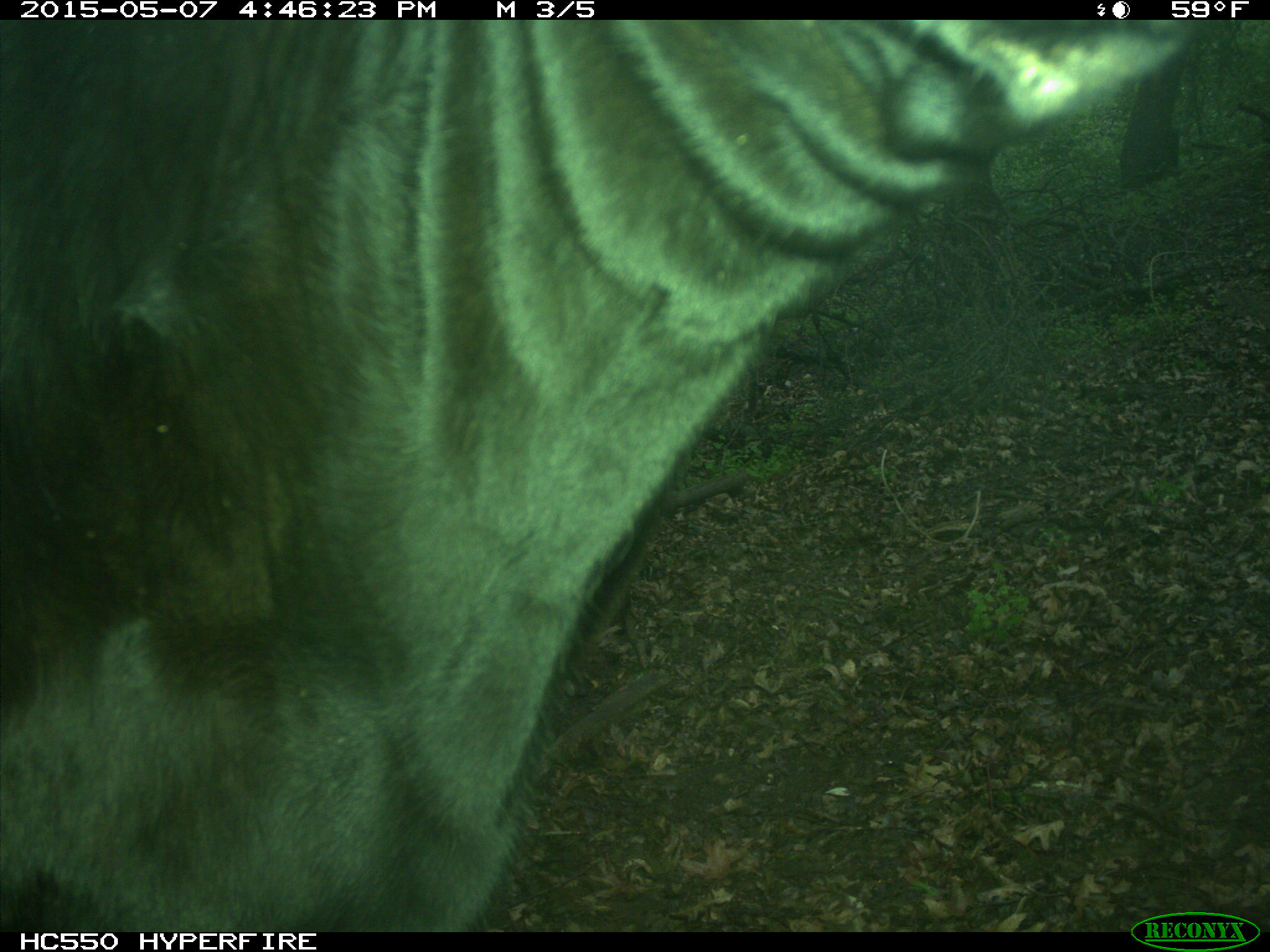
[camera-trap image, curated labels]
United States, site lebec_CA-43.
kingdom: Animalia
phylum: Chordata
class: Mammalia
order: Artiodactyla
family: Bovidae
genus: Bos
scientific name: Bos taurus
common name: domestic cow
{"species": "Bos taurus (domestic cow)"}